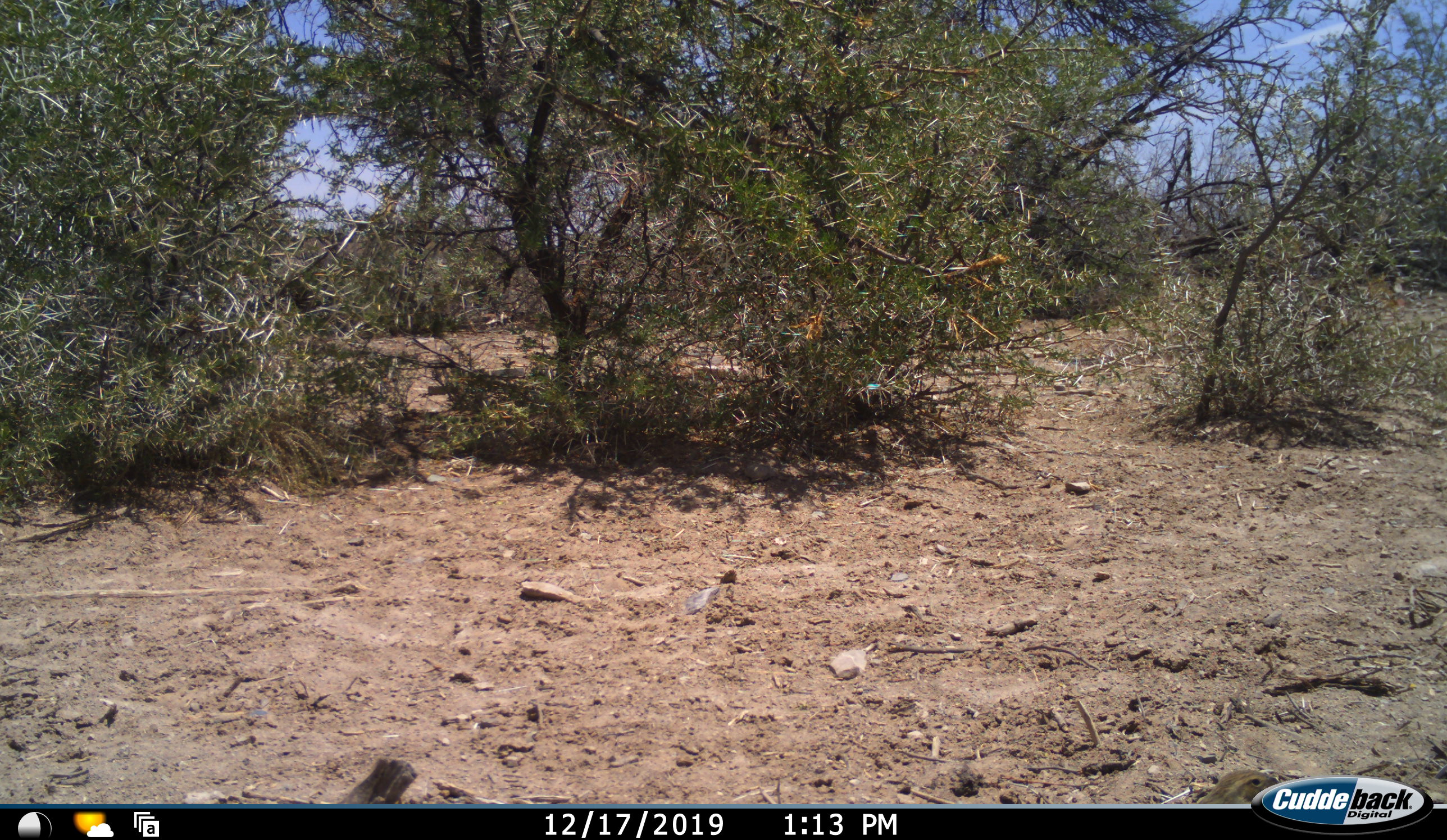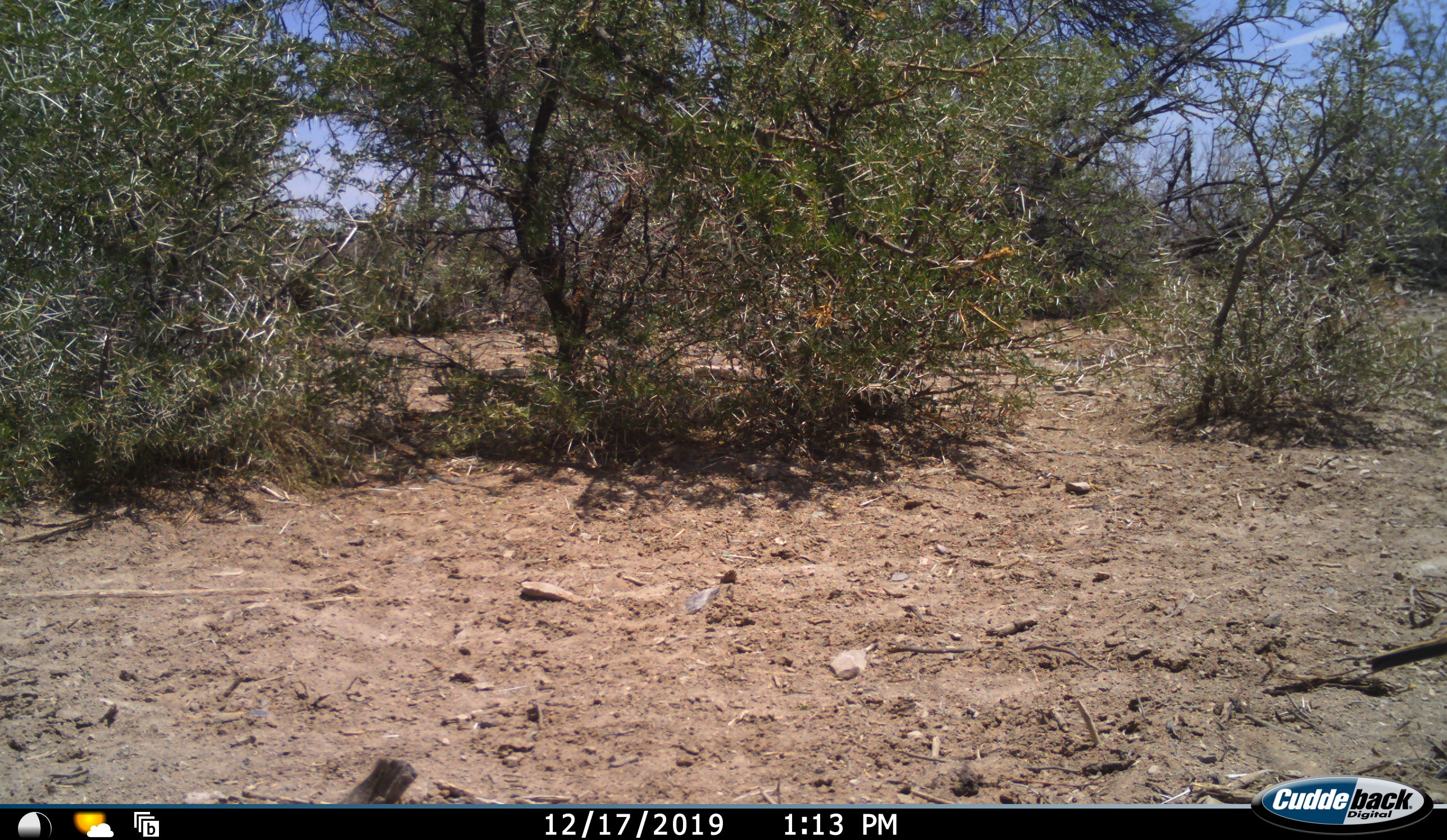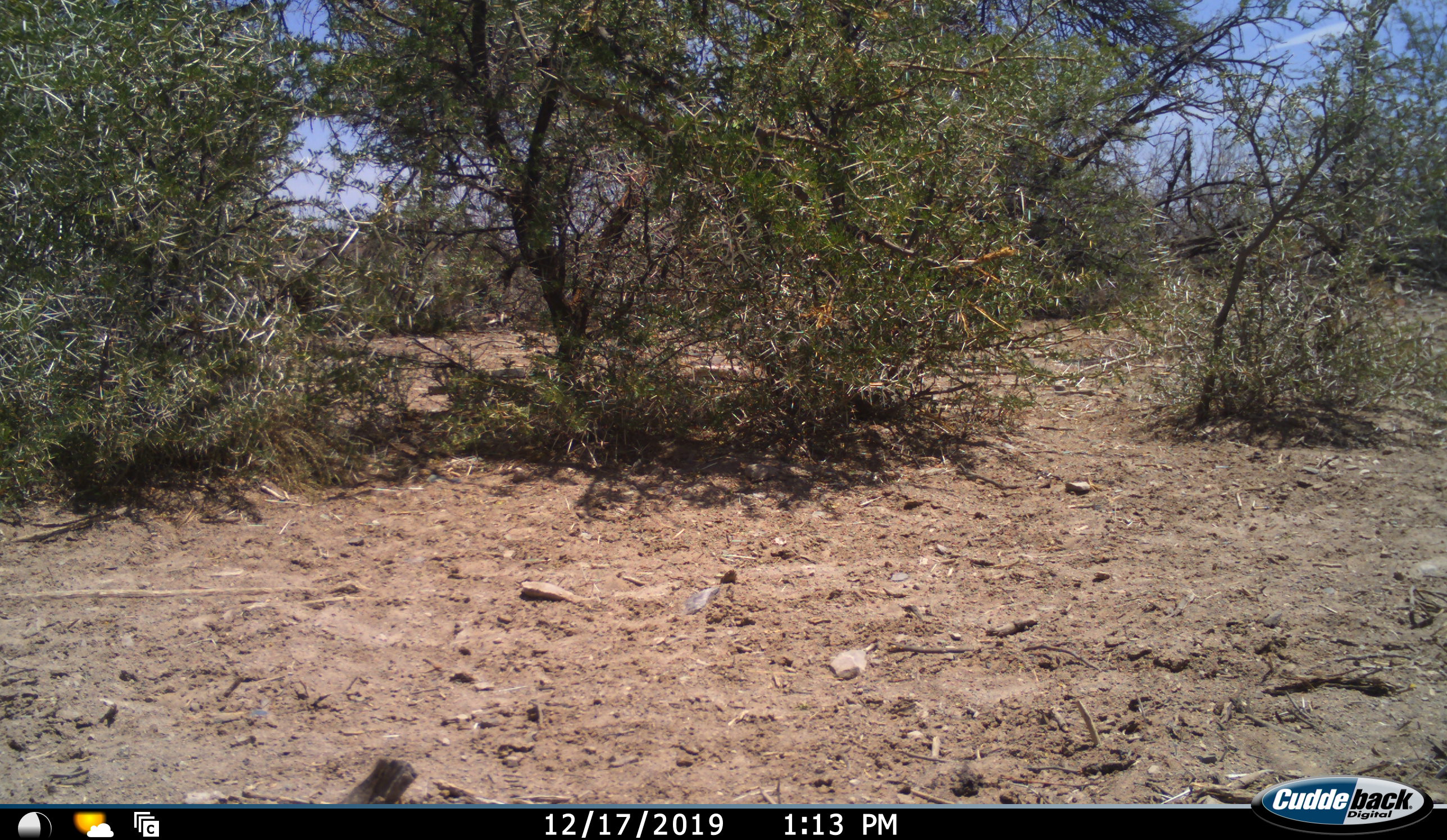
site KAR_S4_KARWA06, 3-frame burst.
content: unidentified animal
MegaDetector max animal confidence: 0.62